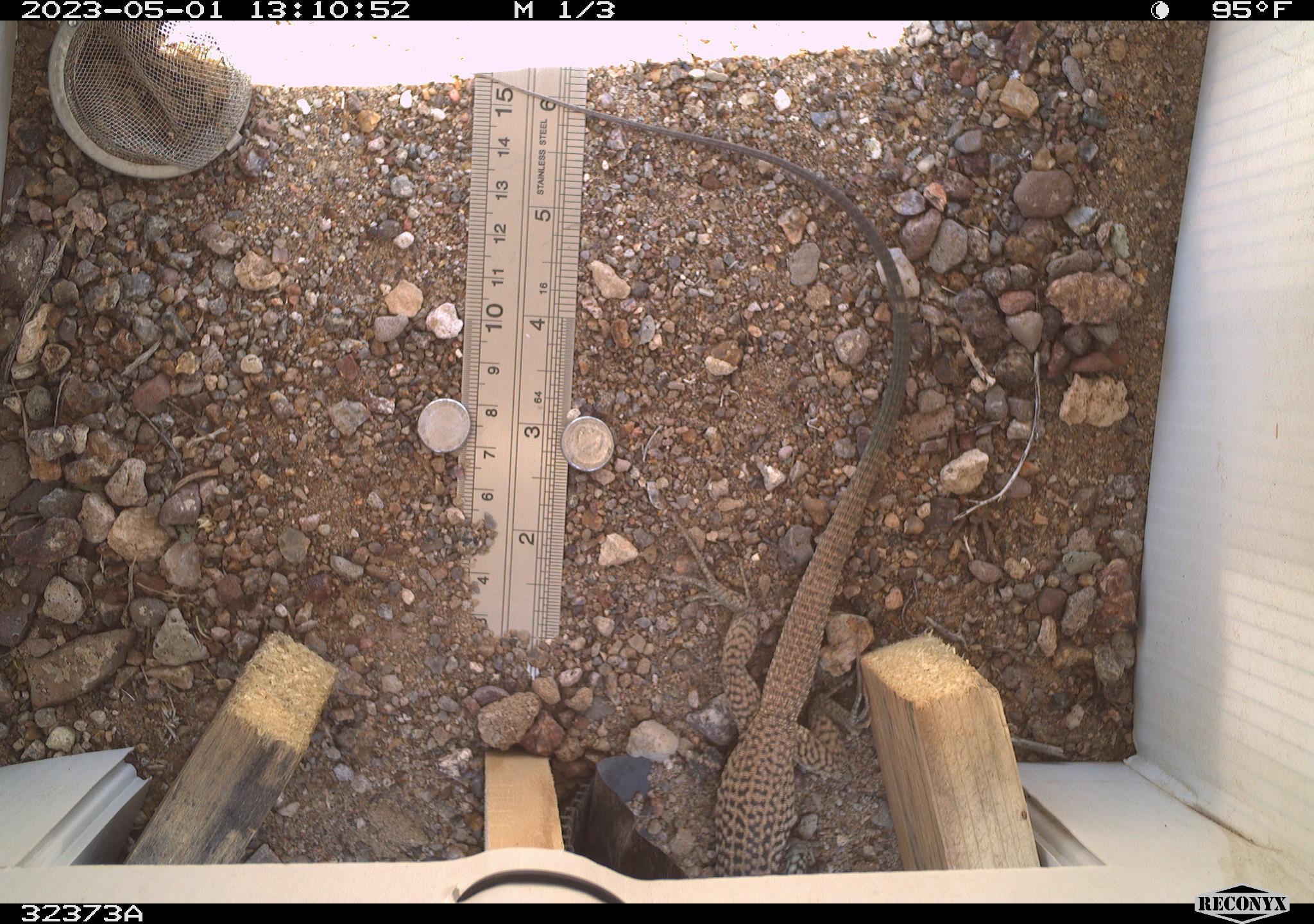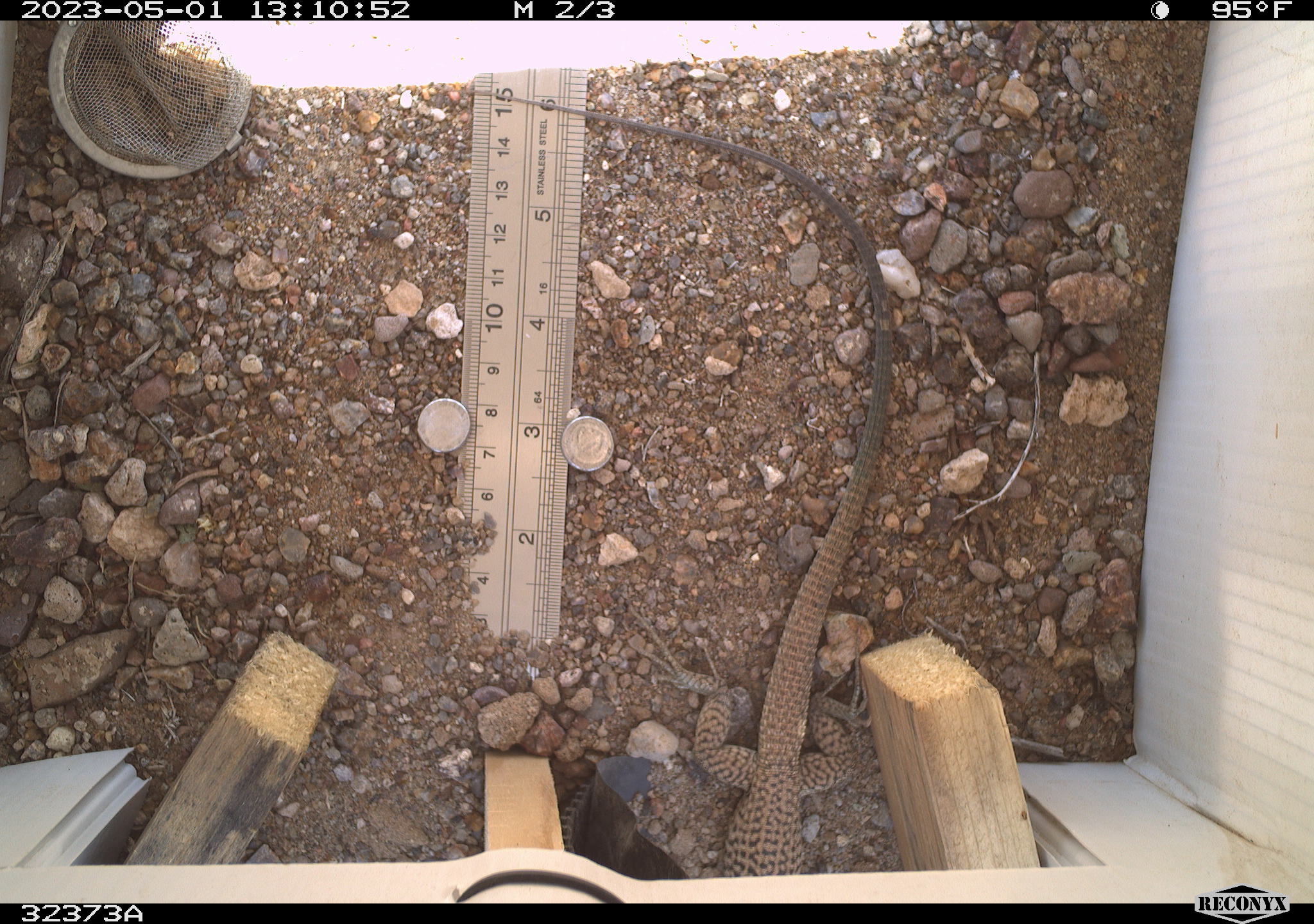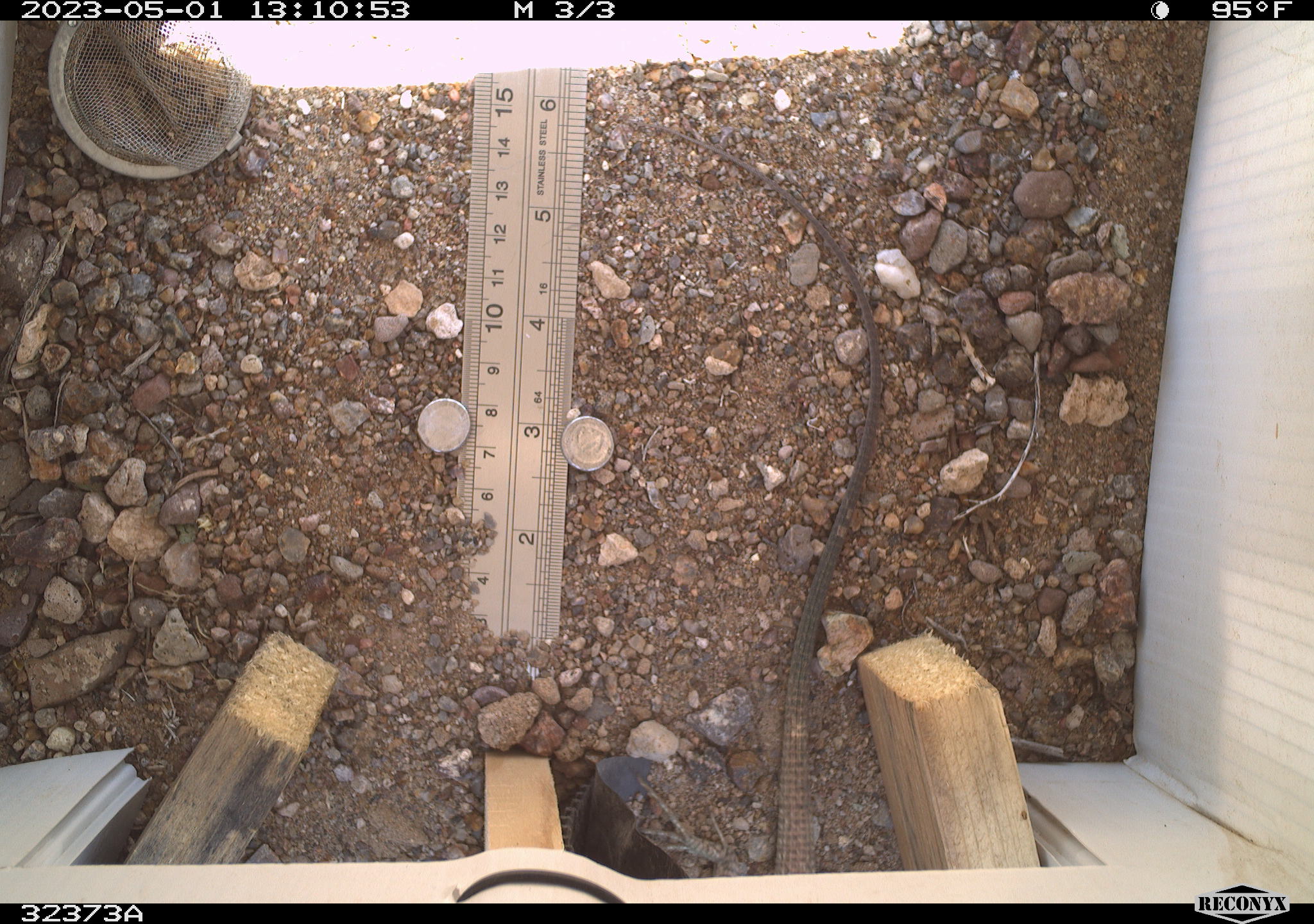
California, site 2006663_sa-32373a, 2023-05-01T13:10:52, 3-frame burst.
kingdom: Animalia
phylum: Chordata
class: Reptilia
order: Squamata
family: Teiidae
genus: Aspidoscelis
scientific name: Aspidoscelis tigris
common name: western whiptail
Western whiptail (Aspidoscelis tigris).